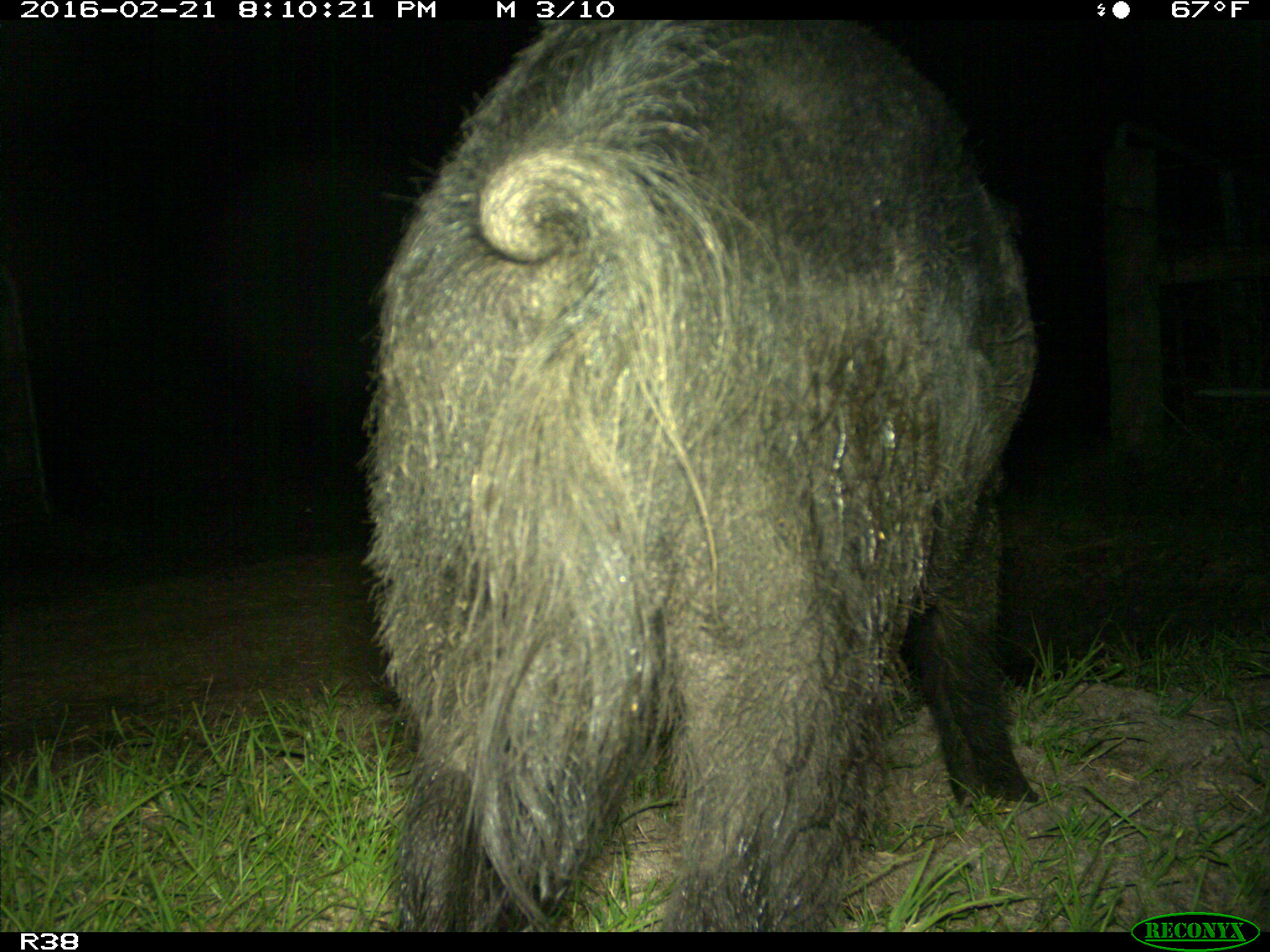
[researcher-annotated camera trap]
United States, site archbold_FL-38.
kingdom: Animalia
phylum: Chordata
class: Mammalia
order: Artiodactyla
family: Suidae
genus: Sus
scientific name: Sus scrofa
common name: wild boar